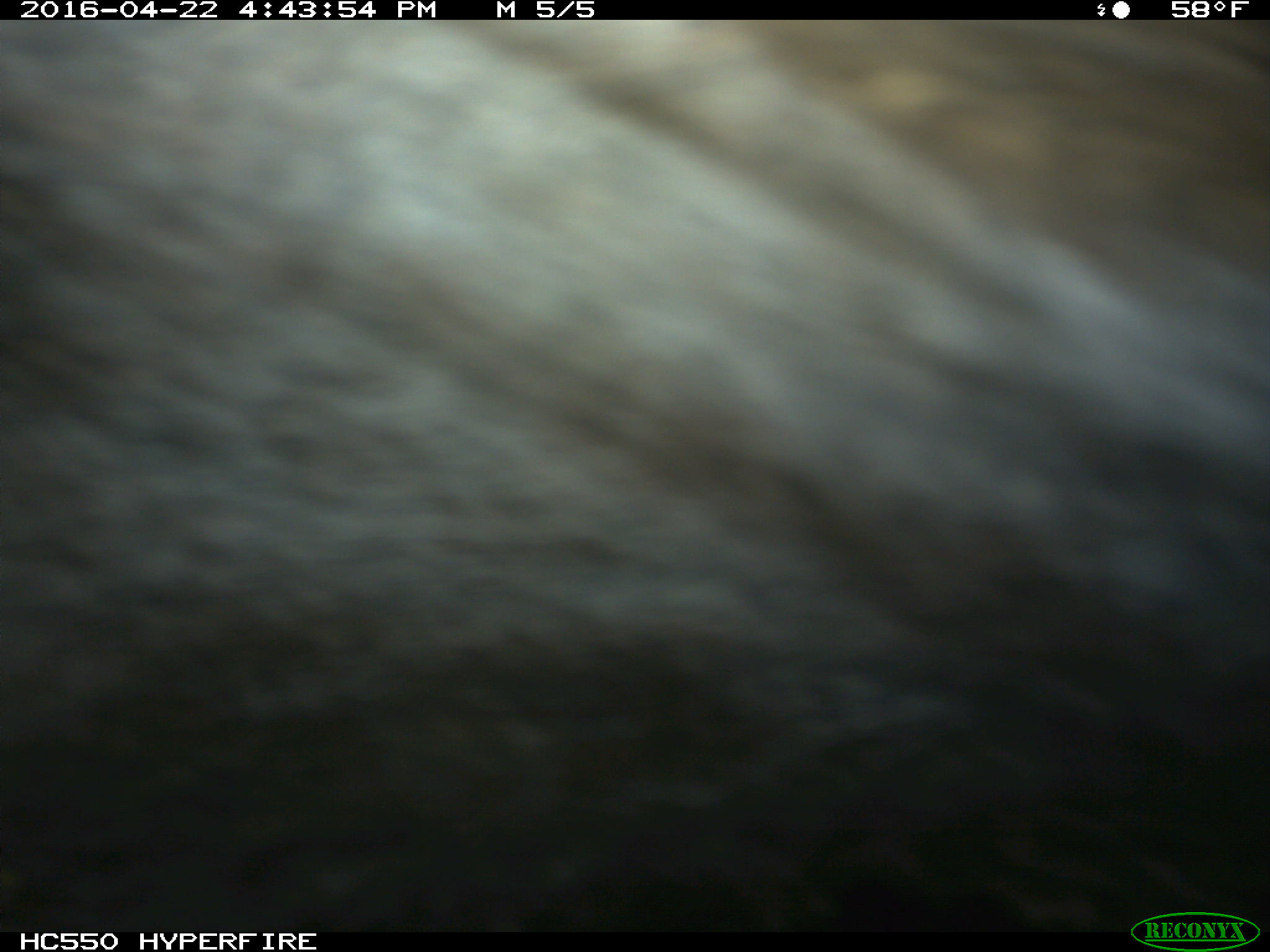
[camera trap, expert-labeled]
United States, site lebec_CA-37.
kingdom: Animalia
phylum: Chordata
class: Mammalia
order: Artiodactyla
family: Bovidae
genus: Bos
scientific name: Bos taurus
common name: domestic cow